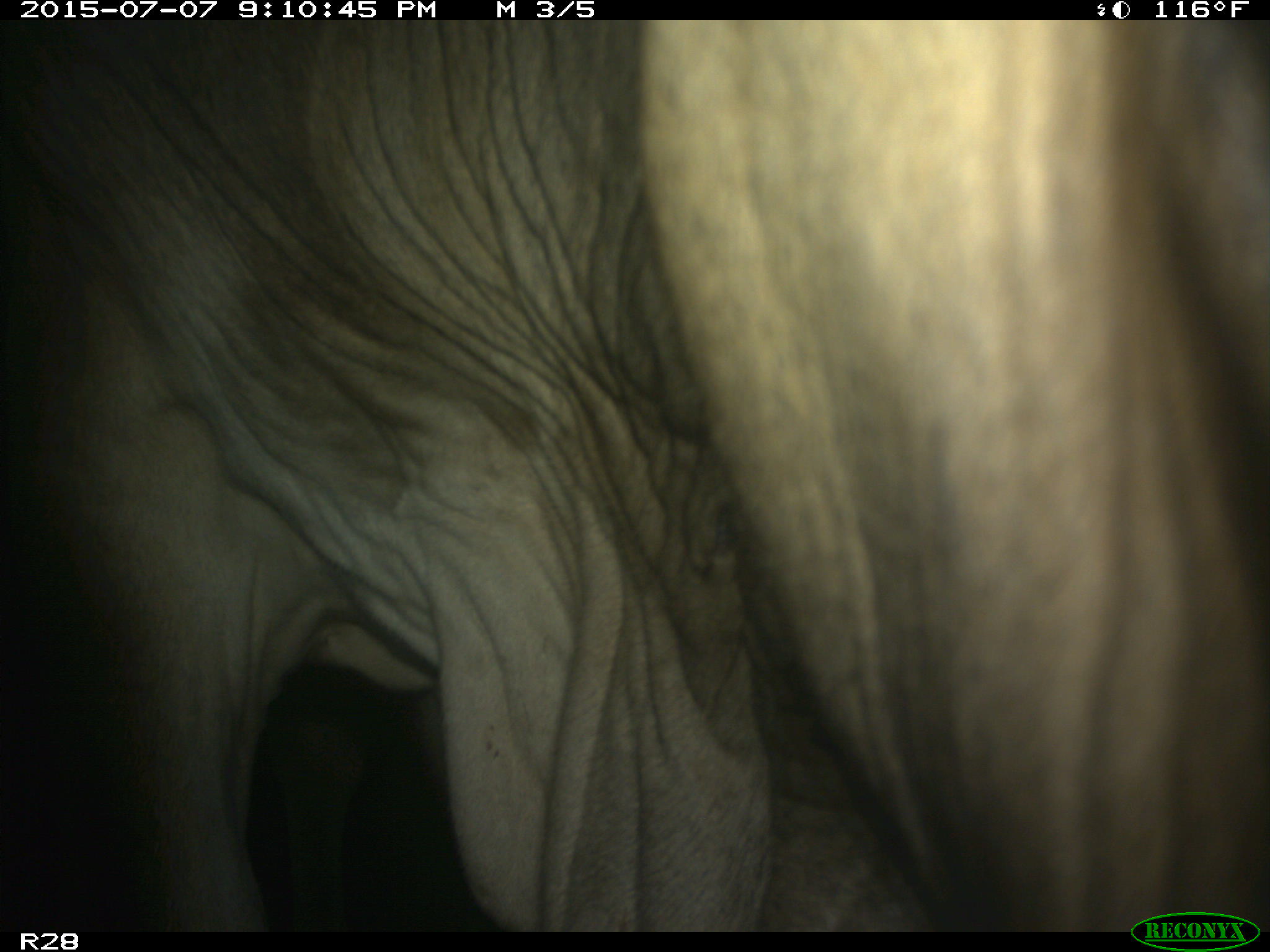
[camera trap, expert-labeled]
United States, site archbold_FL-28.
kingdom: Animalia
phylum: Chordata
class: Mammalia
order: Artiodactyla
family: Bovidae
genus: Bos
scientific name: Bos taurus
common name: domestic cow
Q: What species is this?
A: Bos taurus (domestic cow).